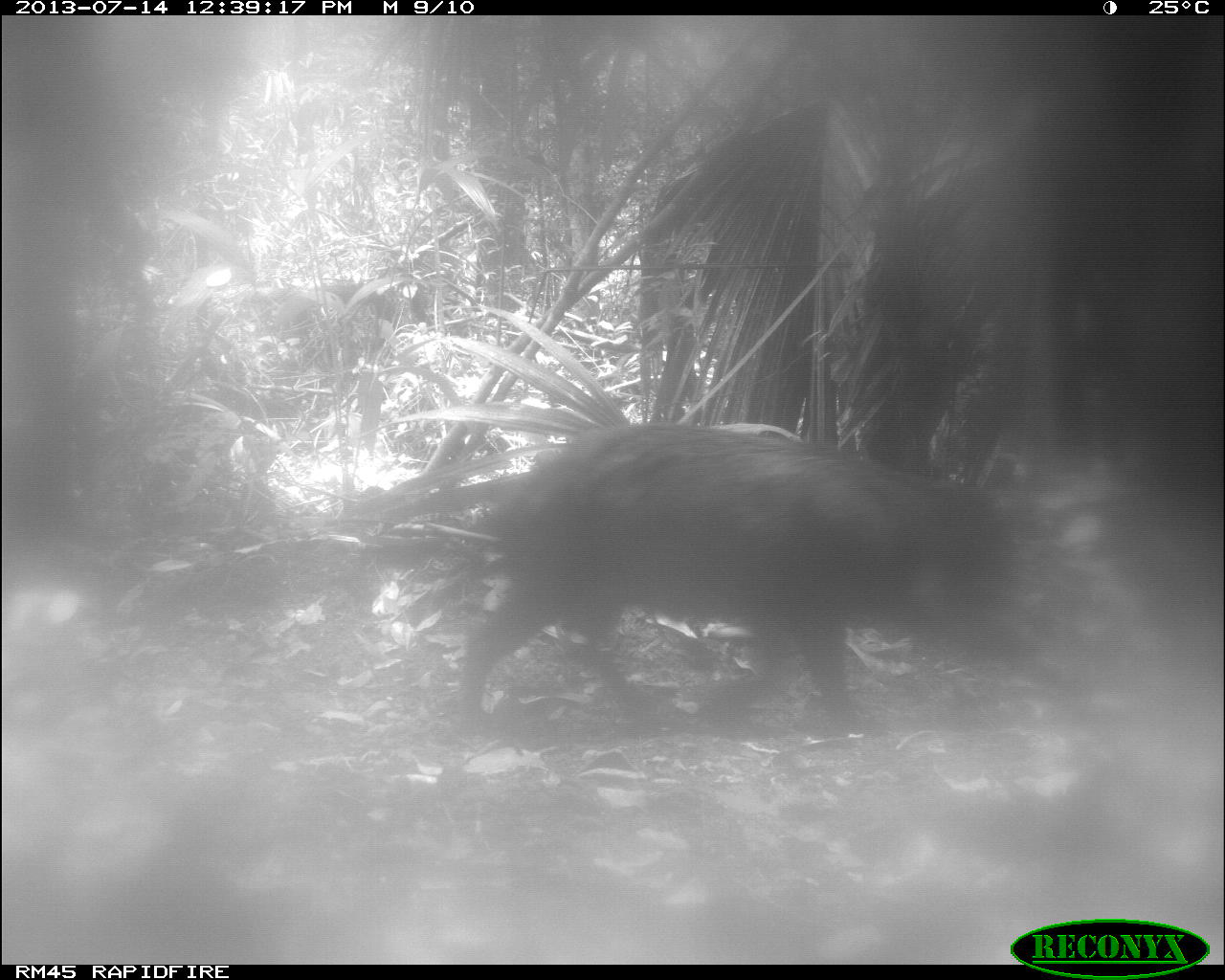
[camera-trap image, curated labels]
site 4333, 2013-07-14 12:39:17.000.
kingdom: Animalia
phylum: Chordata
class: Mammalia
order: Artiodactyla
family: Tayassuidae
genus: Tayassu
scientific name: Tayassu pecari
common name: white-lipped peccary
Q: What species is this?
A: Tayassu pecari (white-lipped peccary).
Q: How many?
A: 2.